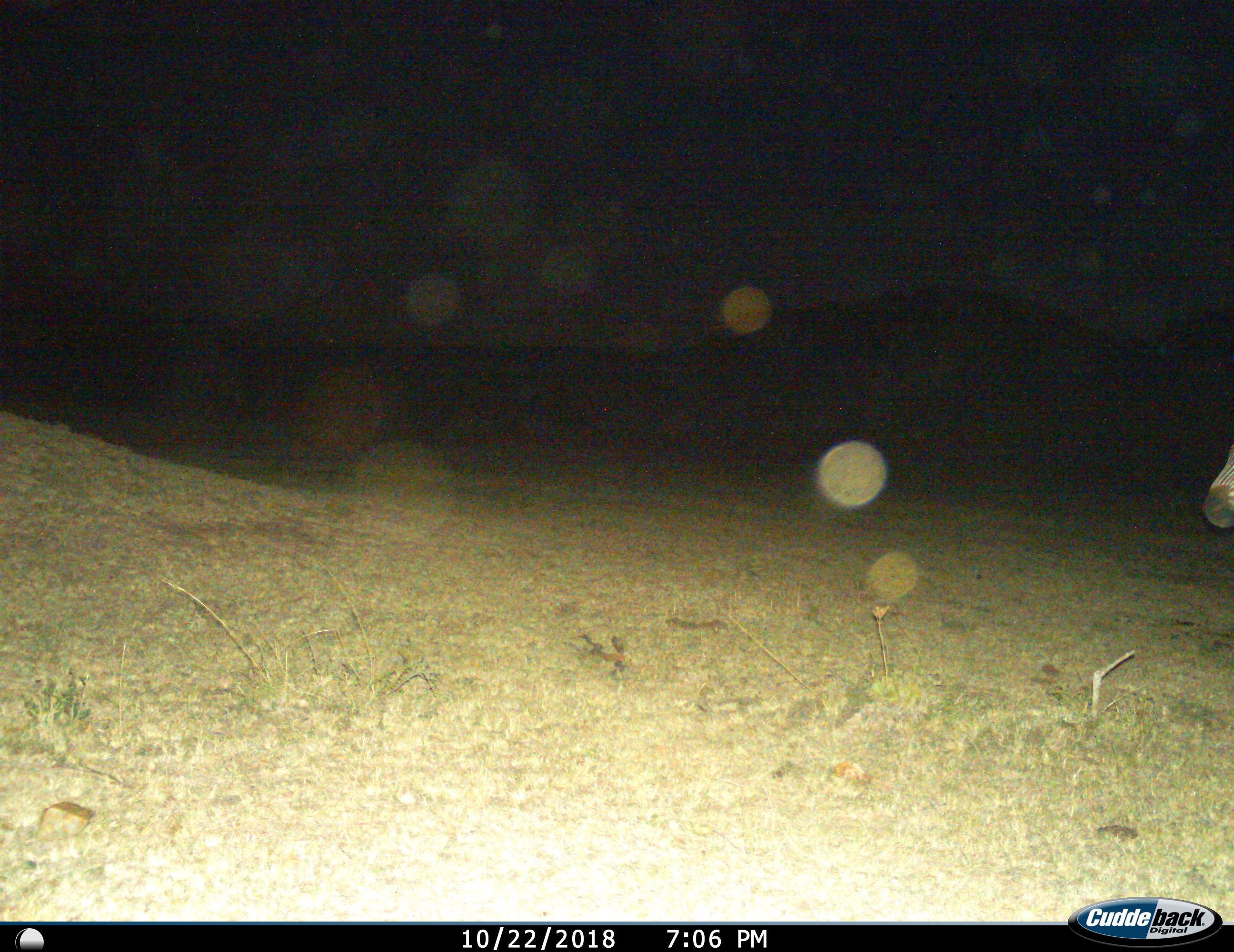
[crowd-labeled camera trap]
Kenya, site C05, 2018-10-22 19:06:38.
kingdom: Animalia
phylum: Chordata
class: Mammalia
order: Perissodactyla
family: Equidae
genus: Equus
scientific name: Equus quagga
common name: plains zebra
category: zebra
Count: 1.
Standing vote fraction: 100%.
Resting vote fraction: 0%.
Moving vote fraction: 11%.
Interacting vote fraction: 0%.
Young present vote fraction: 0%.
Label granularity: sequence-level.